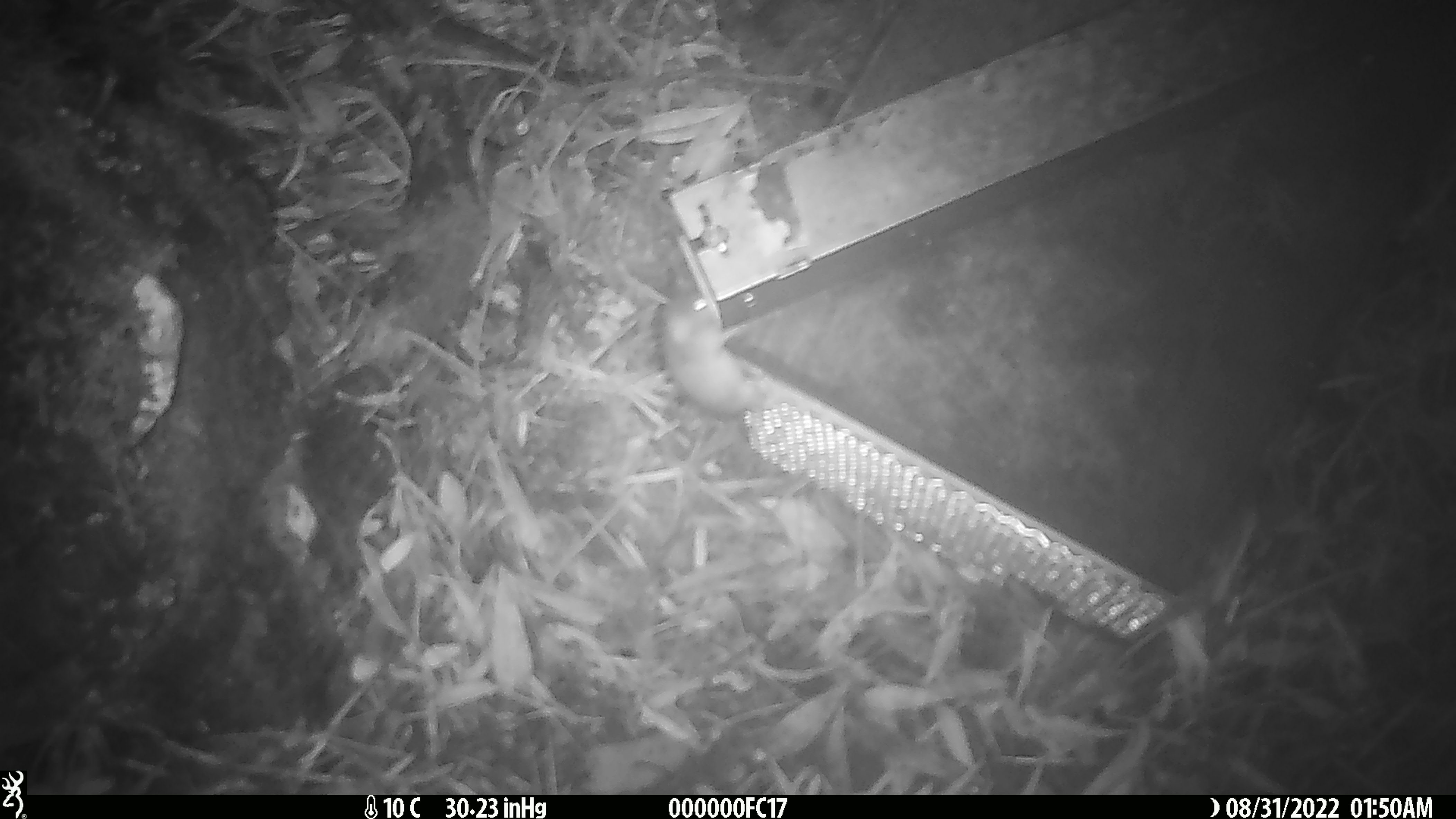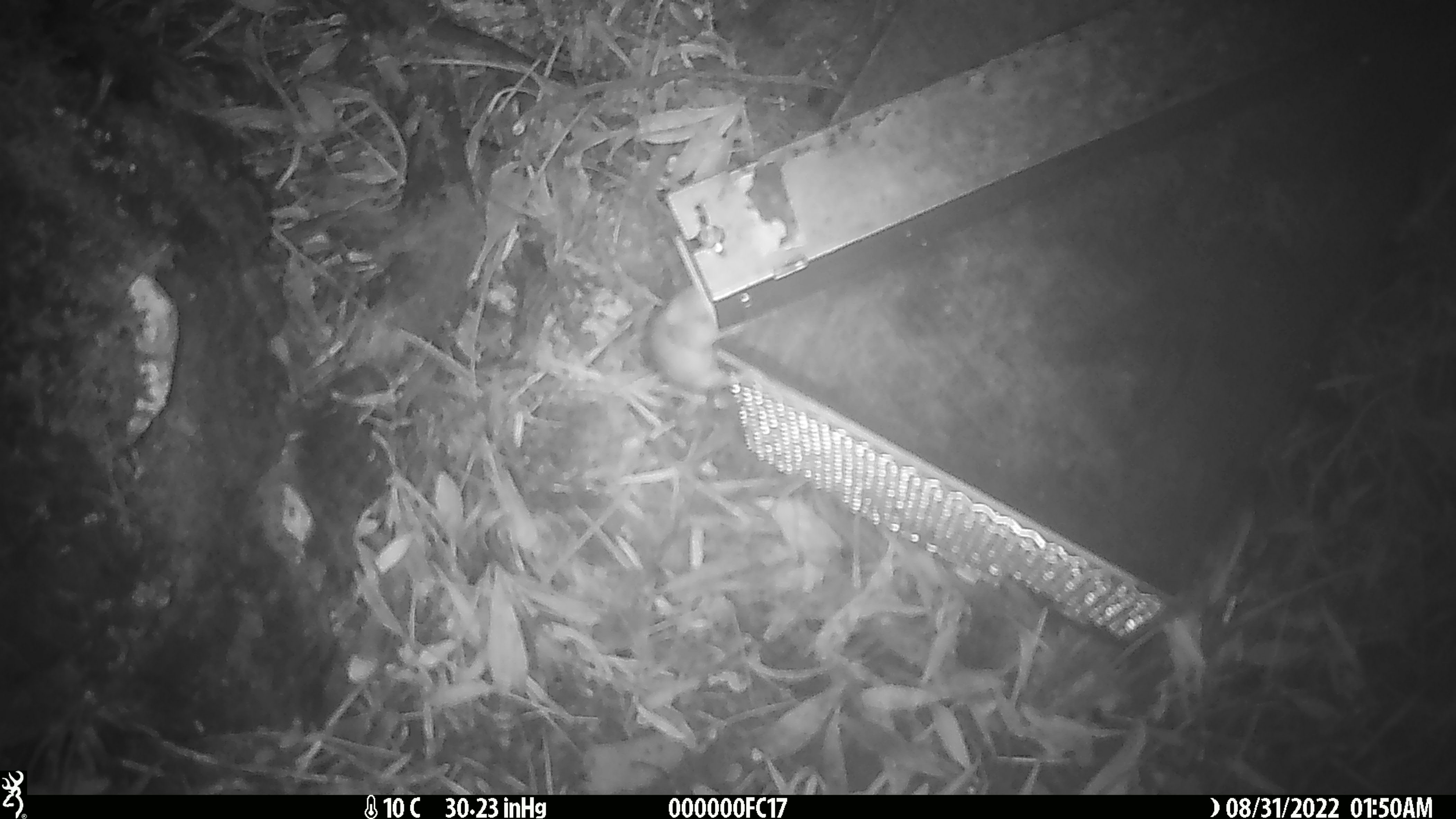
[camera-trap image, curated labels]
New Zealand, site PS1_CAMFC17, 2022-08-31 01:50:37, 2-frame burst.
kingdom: Animalia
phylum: Chordata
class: Mammalia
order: Rodentia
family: Muridae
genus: Mus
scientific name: Mus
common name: mouse